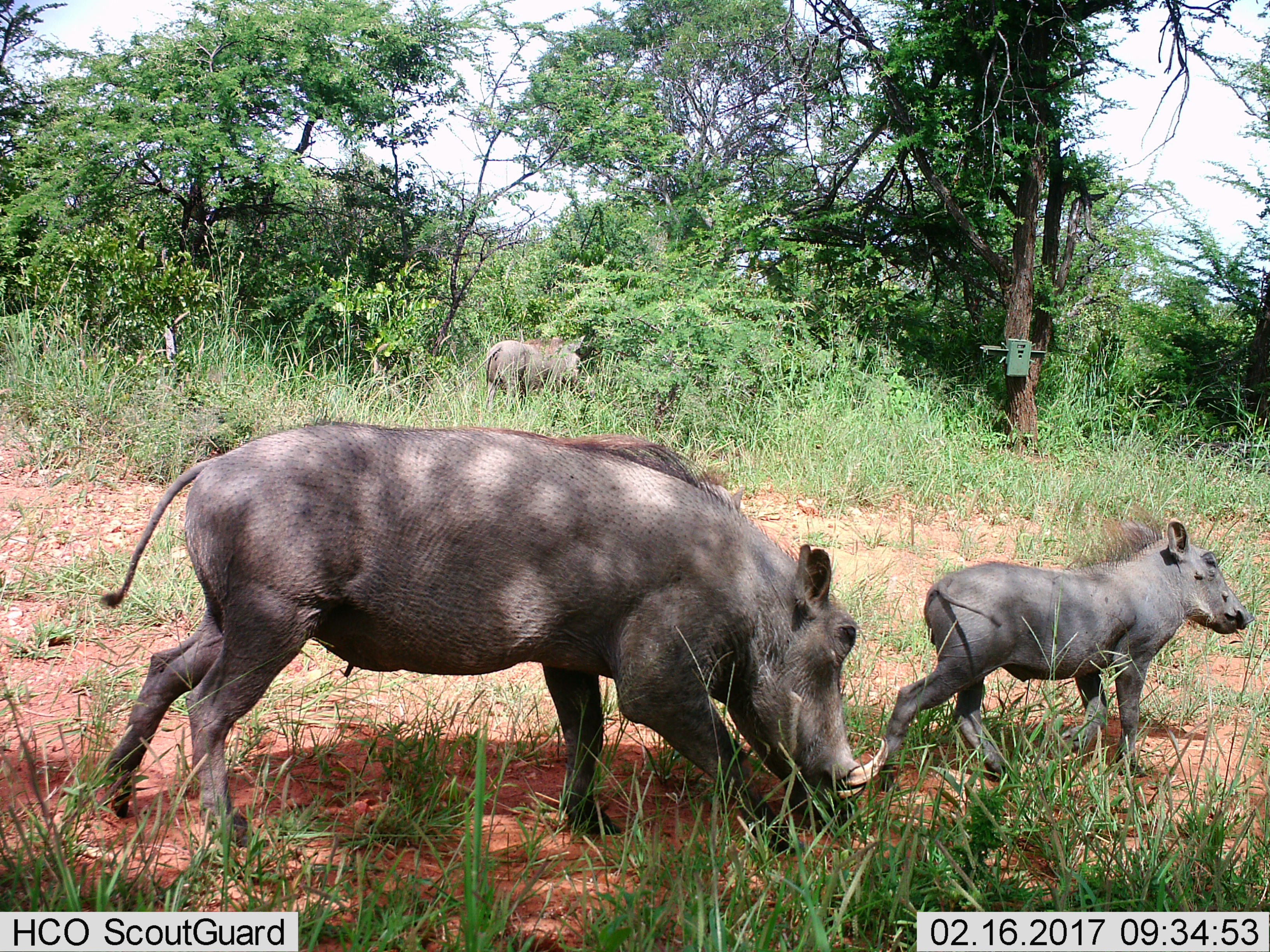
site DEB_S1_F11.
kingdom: Animalia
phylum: Chordata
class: Mammalia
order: Artiodactyla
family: Suidae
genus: Phacochoerus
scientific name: Phacochoerus africanus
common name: warthog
Warthog (Phacochoerus africanus), count 3. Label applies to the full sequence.